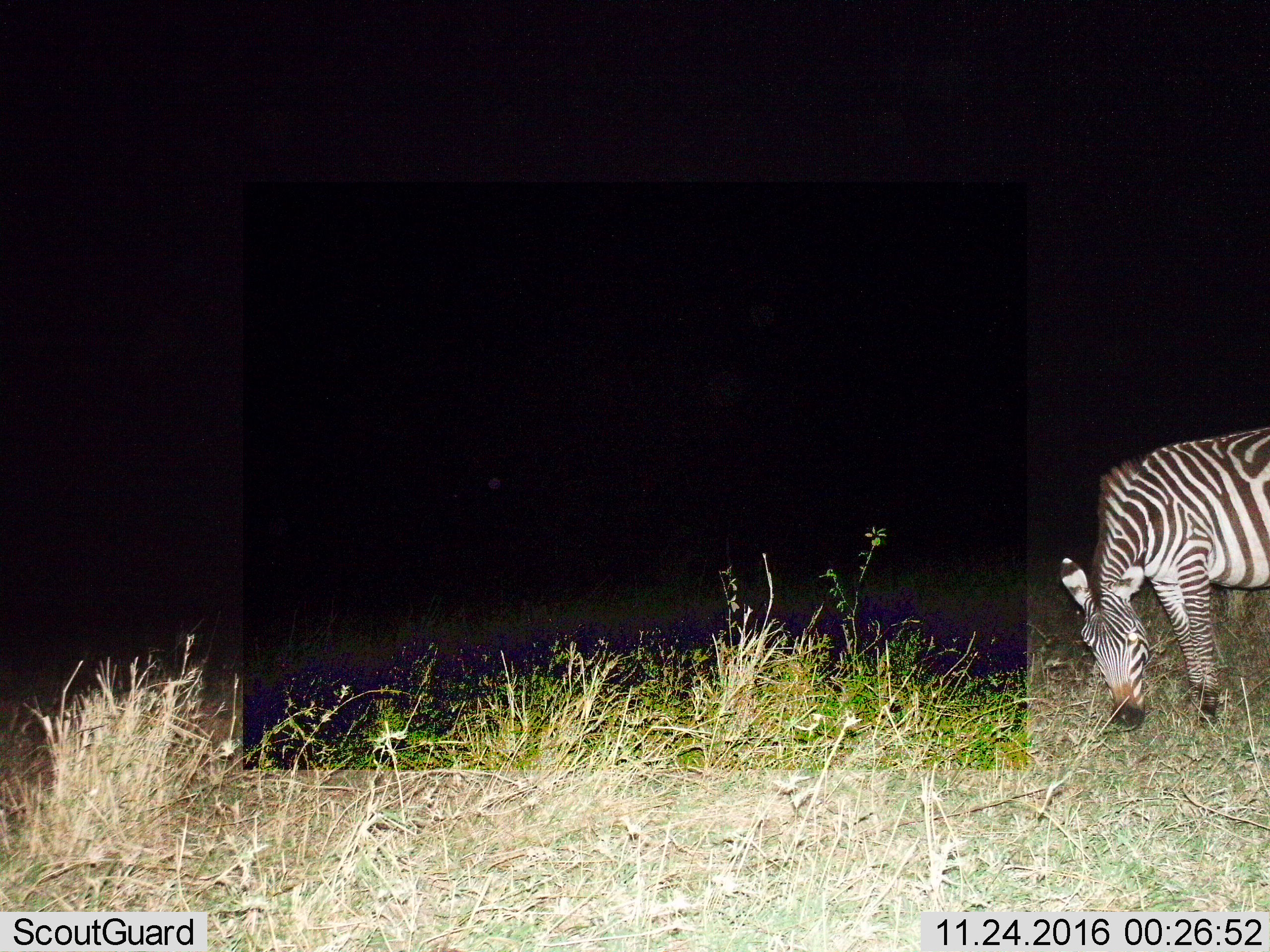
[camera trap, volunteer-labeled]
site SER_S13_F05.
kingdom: Animalia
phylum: Chordata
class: Mammalia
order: Perissodactyla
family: Equidae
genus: Equus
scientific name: Equus quagga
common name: plains zebra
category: zebraplains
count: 1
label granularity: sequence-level